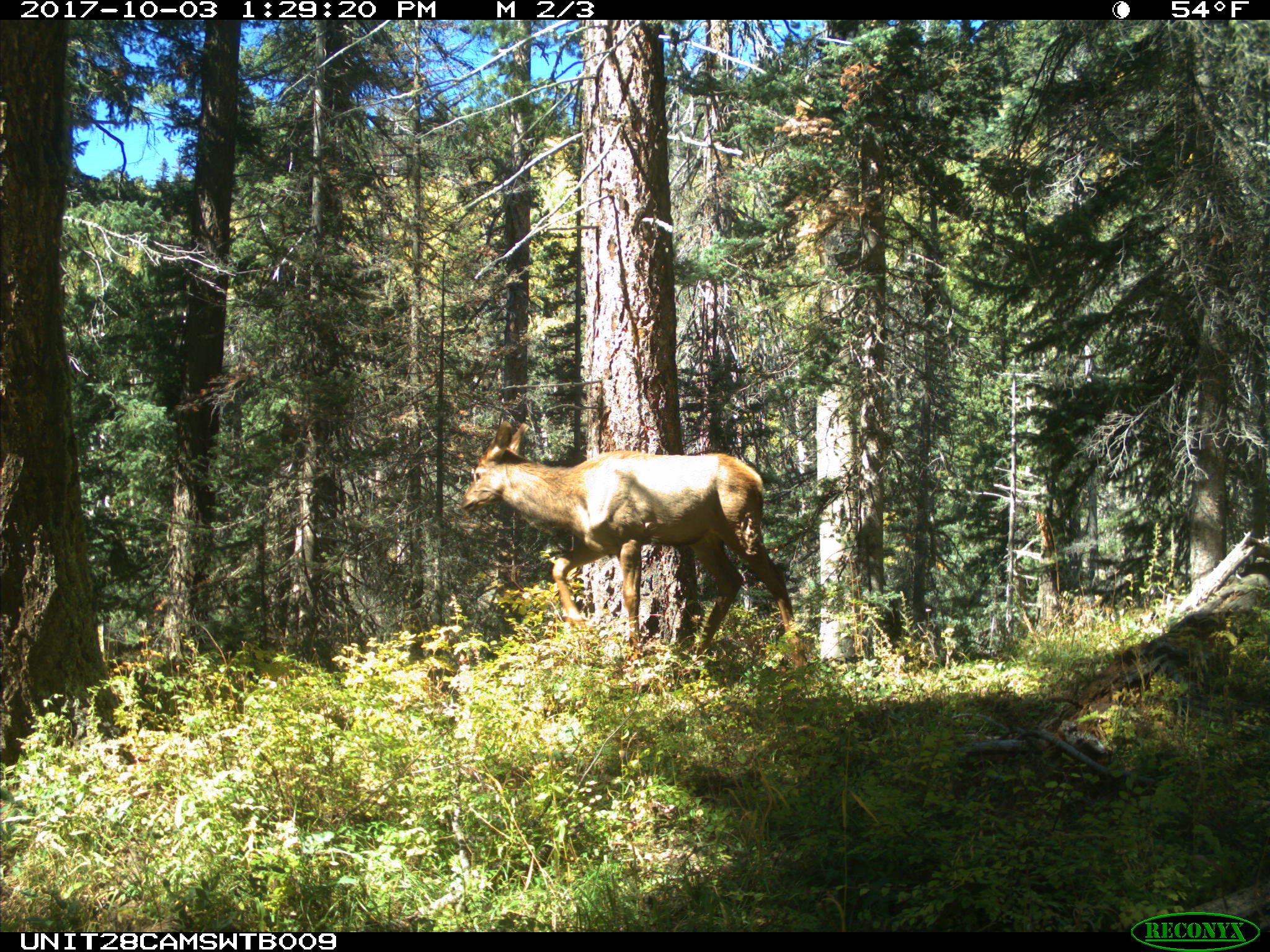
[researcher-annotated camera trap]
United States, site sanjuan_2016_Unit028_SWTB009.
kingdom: Animalia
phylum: Chordata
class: Mammalia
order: Artiodactyla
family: Cervidae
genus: Cervus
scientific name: Cervus elaphus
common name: red deer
Cervus elaphus (red deer).